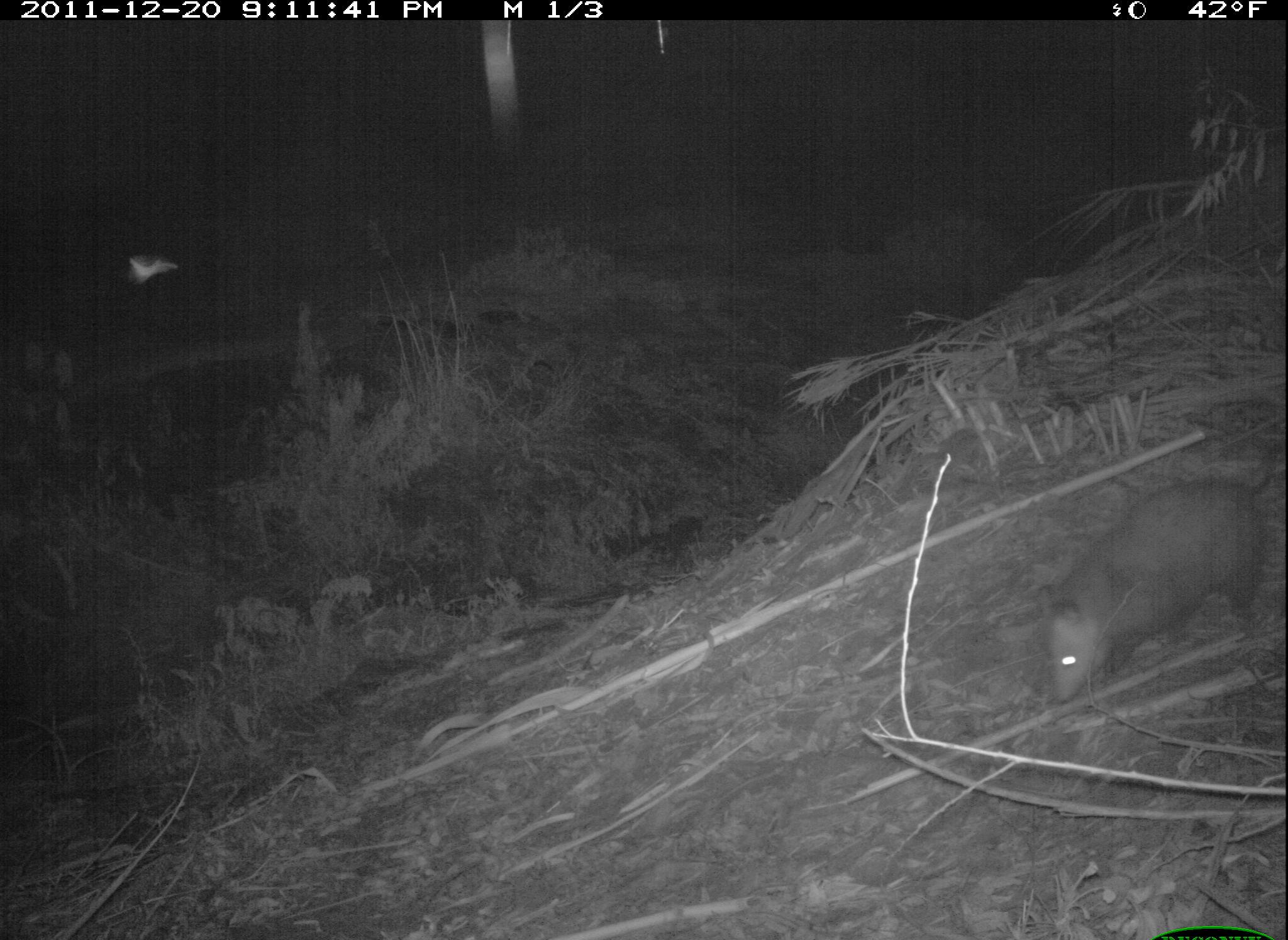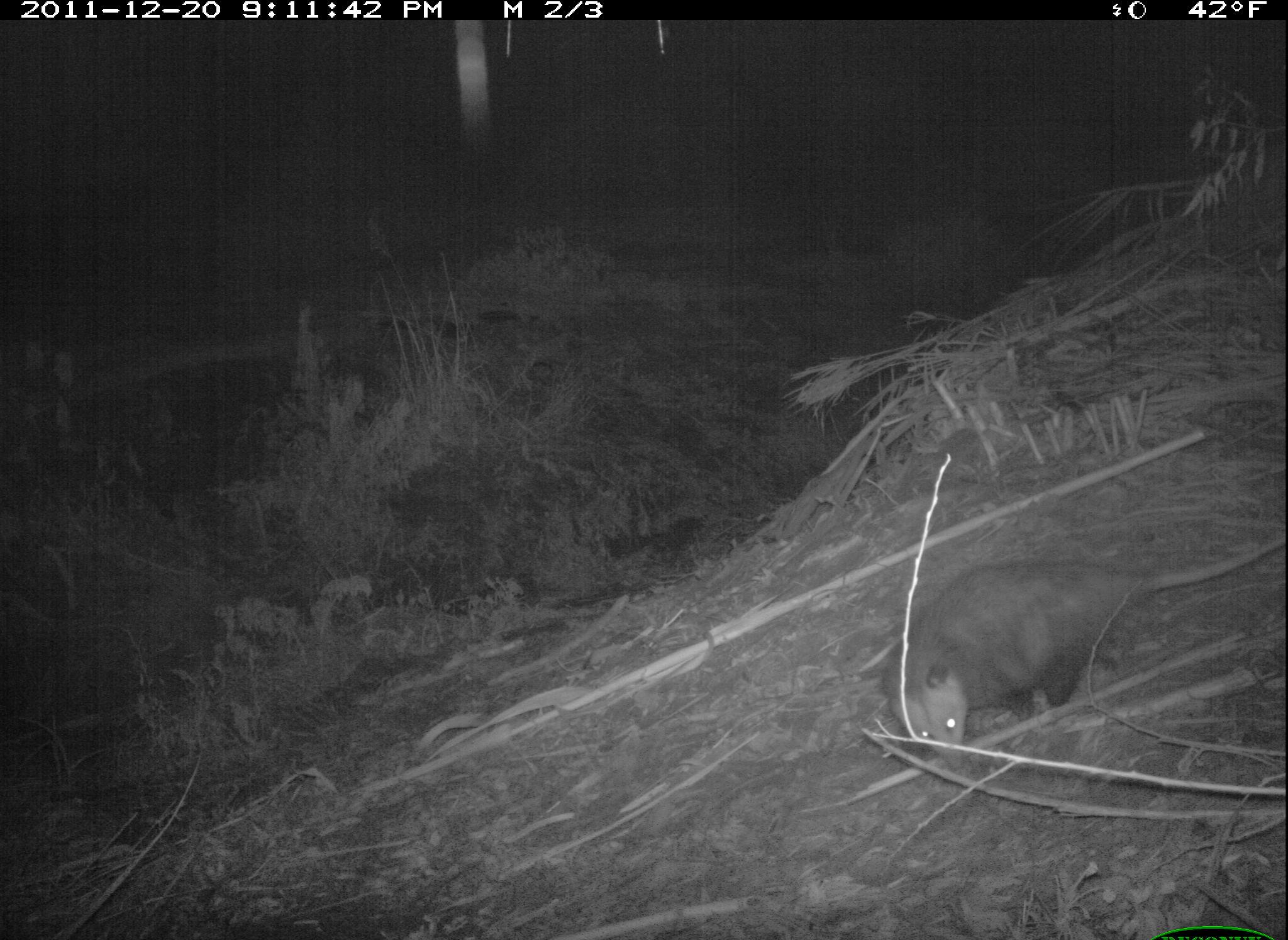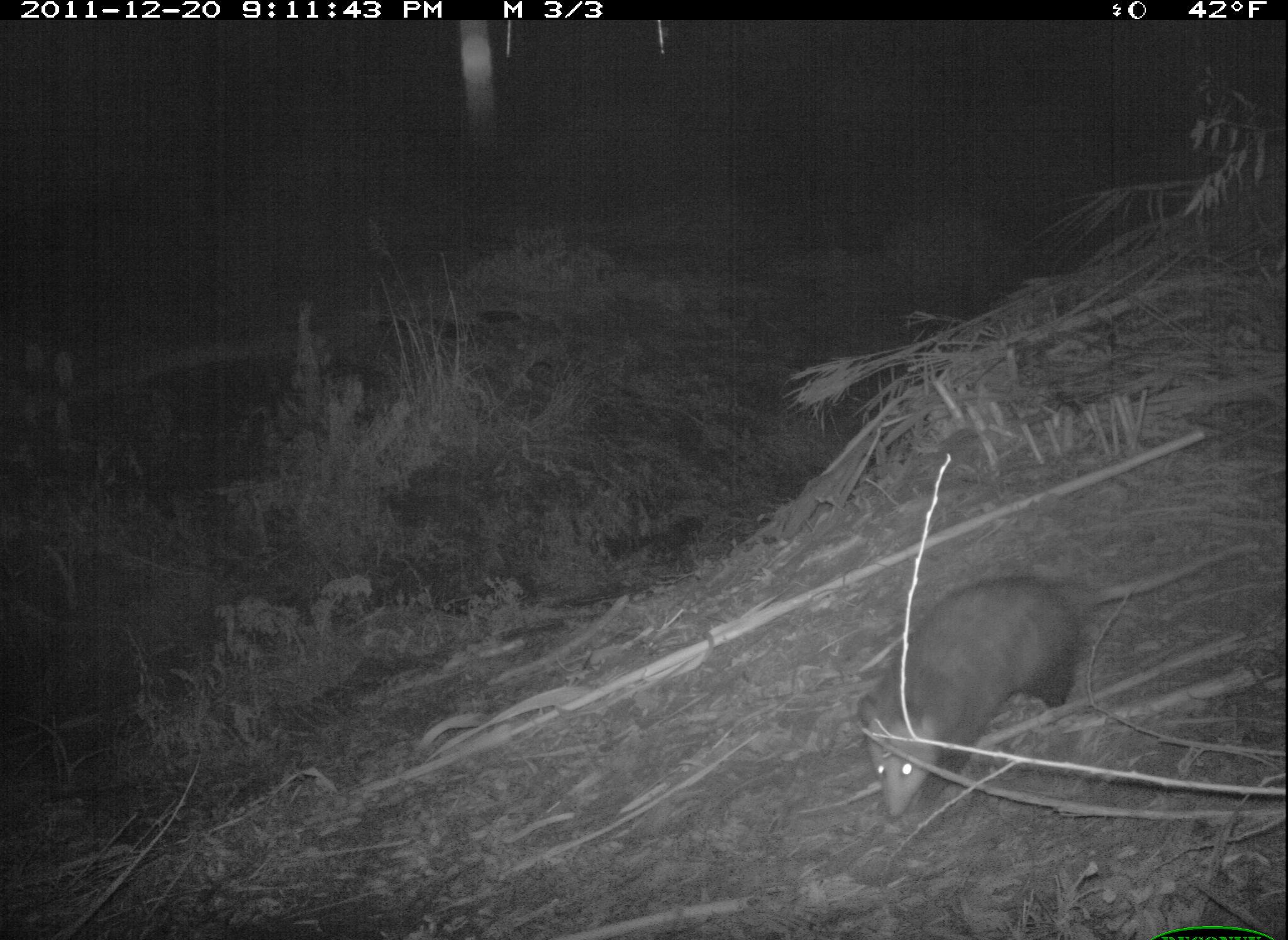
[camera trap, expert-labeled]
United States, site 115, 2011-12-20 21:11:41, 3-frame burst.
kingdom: Animalia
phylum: Chordata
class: Mammalia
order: Didelphimorphia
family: Didelphidae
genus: Didelphis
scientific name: Didelphis virginiana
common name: virginia opossum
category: opossum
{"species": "opossum (virginia opossum) (Didelphis virginiana)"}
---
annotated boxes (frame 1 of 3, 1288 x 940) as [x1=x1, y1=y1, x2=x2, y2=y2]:
opossum: [x1=1026, y1=459, x2=1286, y2=718]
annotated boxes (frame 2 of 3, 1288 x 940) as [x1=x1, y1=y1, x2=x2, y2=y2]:
opossum: [x1=810, y1=509, x2=1264, y2=786]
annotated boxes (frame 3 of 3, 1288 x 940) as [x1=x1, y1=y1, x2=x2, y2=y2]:
opossum: [x1=823, y1=538, x2=1262, y2=815]